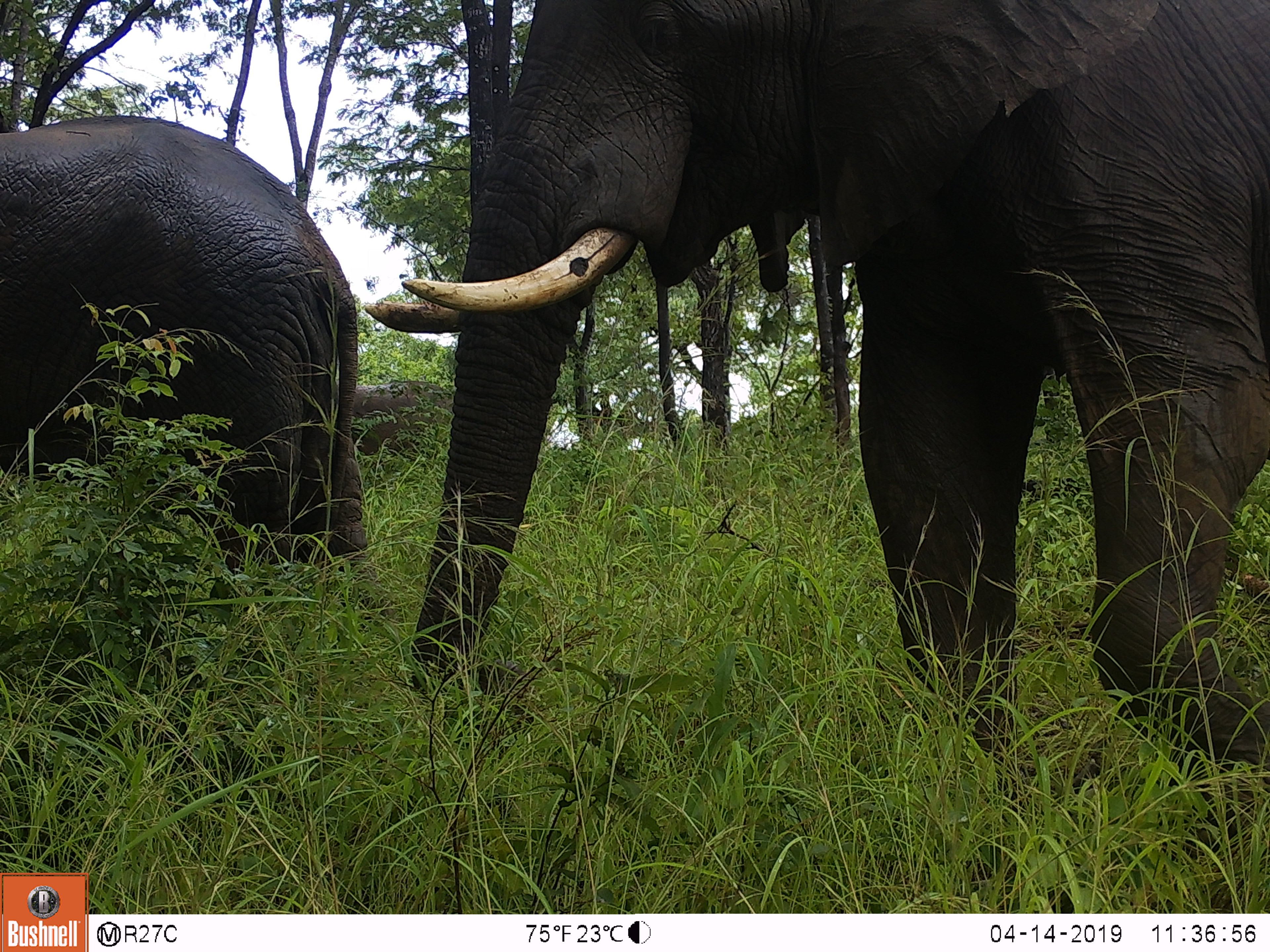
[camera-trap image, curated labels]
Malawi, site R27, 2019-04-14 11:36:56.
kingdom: Animalia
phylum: Chordata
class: Mammalia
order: Proboscidea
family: Elephantidae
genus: Loxodonta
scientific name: Loxodonta africana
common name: african savanna elephant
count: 3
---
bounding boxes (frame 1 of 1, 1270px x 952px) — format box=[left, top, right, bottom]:
african savanna elephant: box=[352, 4, 1270, 772]; box=[0, 108, 400, 628]; box=[320, 364, 477, 485]